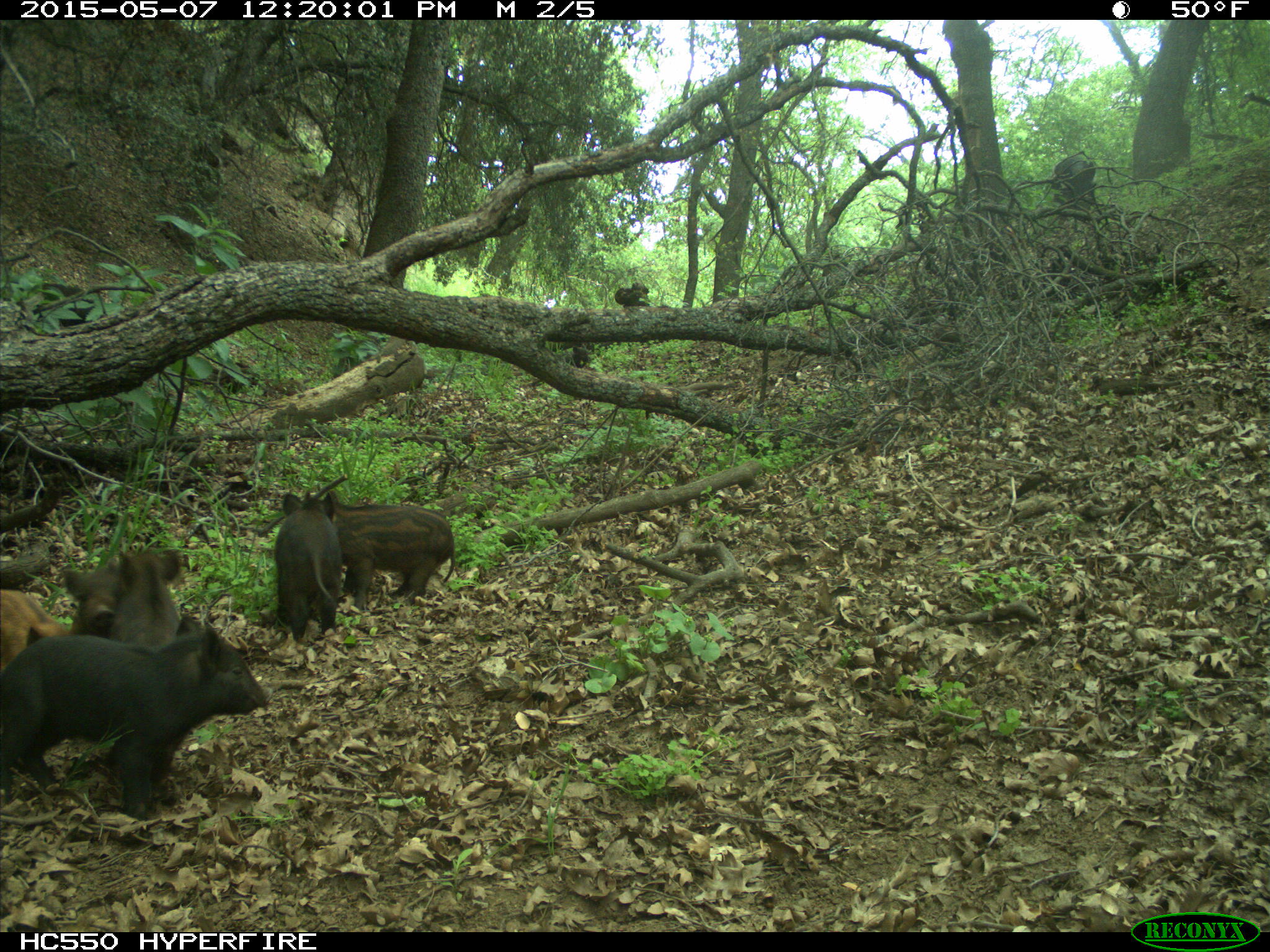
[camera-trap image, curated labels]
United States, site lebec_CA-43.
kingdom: Animalia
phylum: Chordata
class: Mammalia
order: Artiodactyla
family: Suidae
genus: Sus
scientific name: Sus scrofa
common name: wild boar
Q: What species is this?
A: Sus scrofa (wild boar).